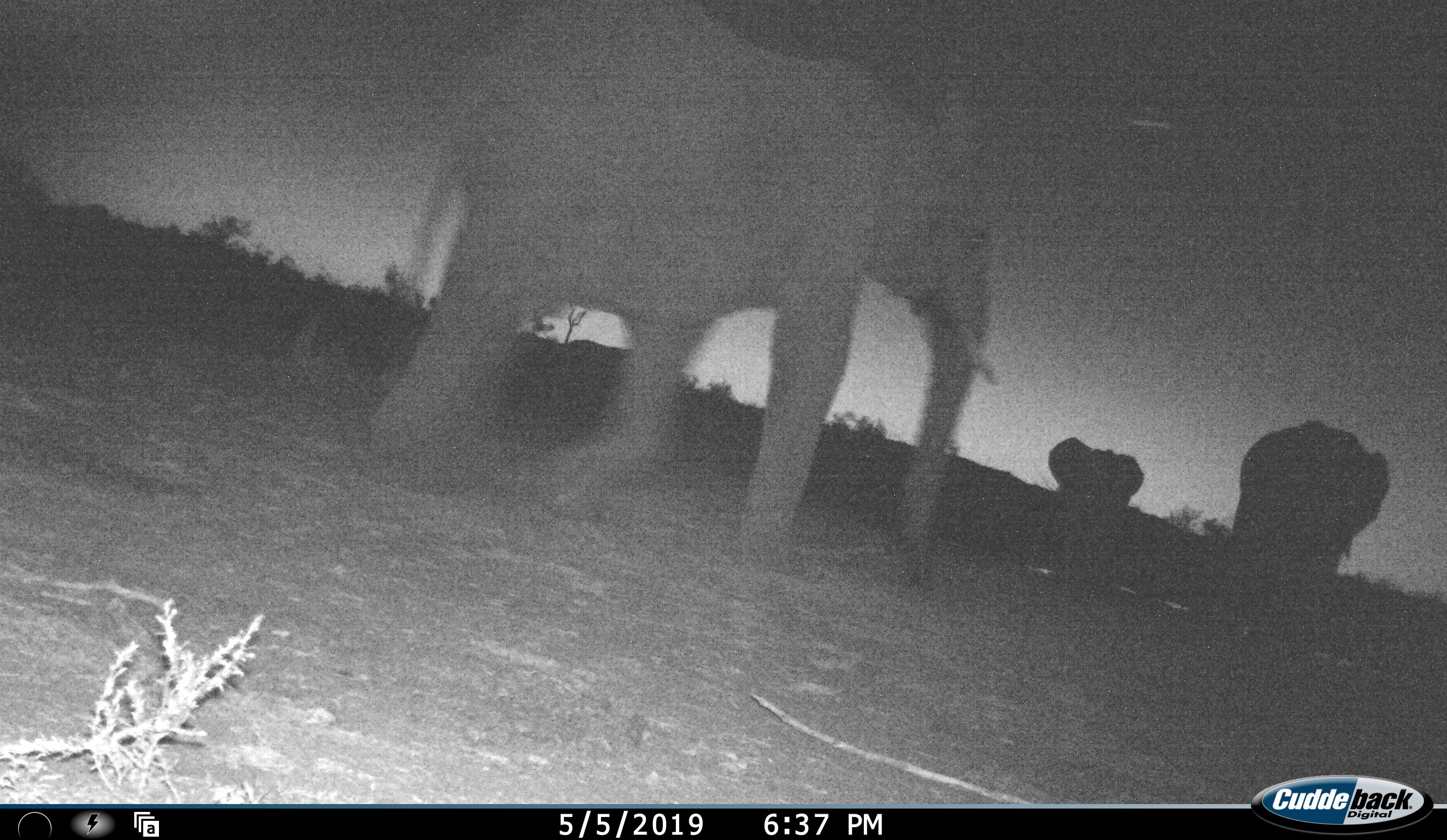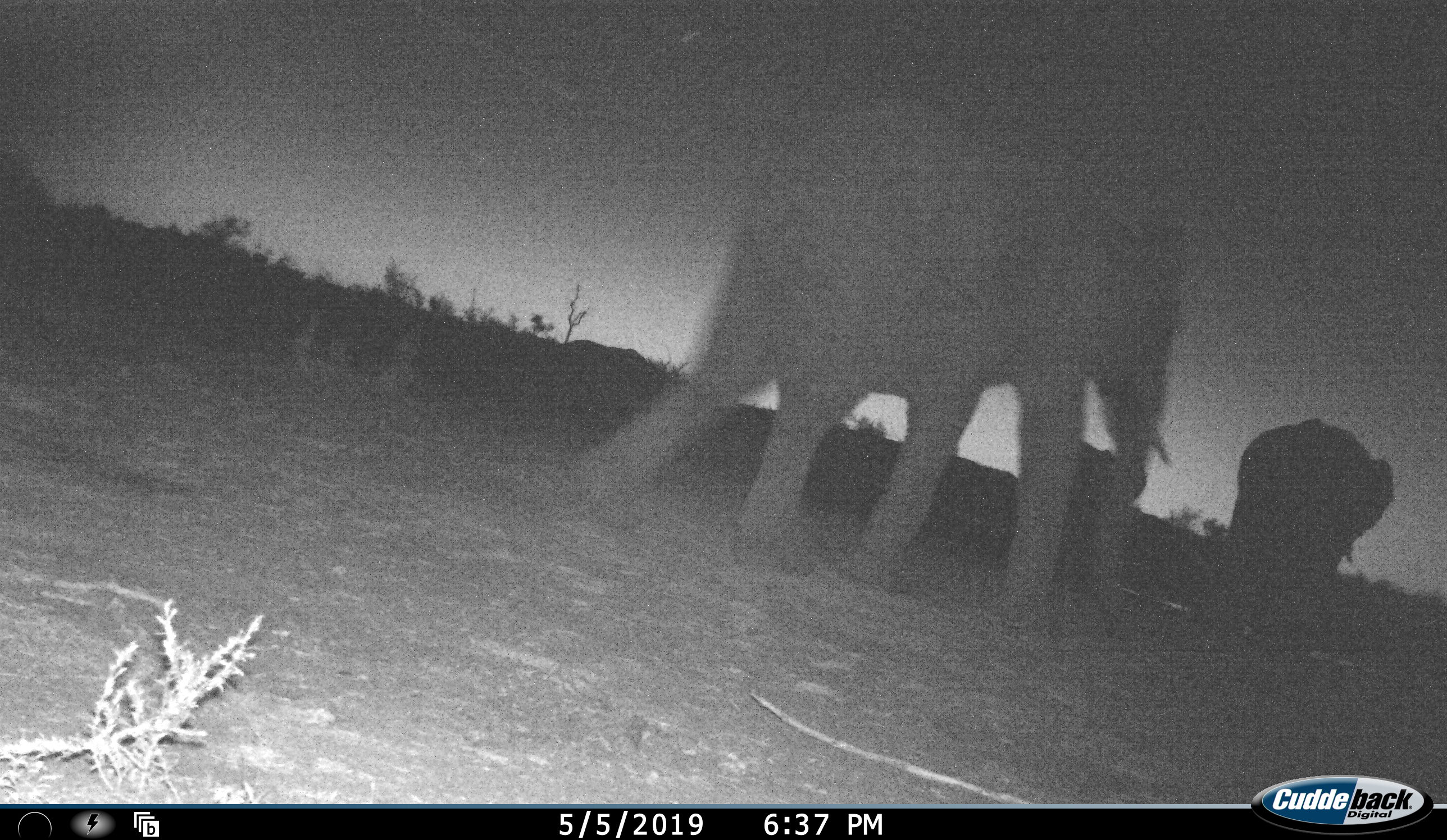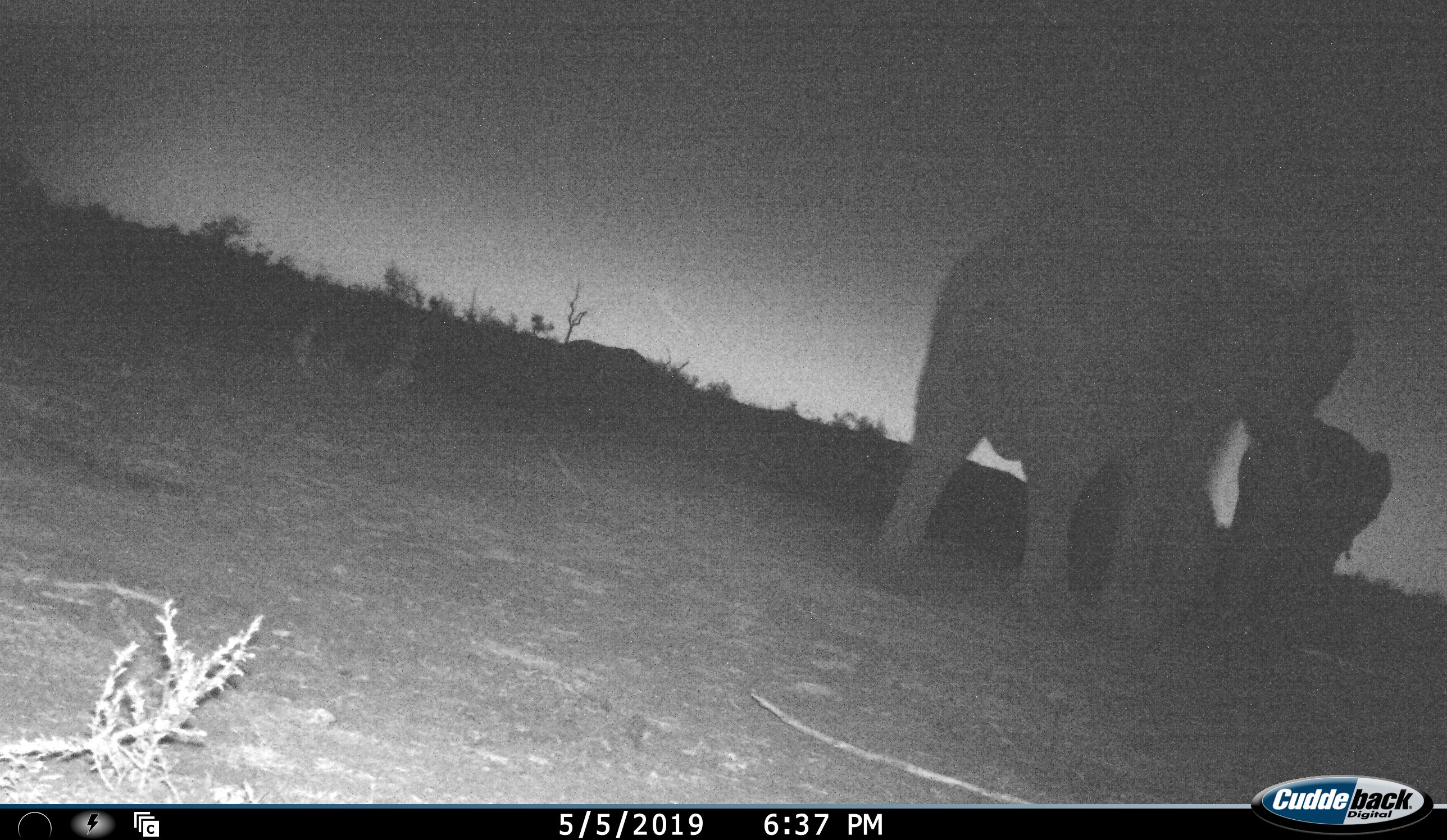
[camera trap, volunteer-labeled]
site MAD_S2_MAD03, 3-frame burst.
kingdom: Animalia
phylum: Chordata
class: Mammalia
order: Proboscidea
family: Elephantidae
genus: Loxodonta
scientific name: Loxodonta africana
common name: african bush elephant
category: elephant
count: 3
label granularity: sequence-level